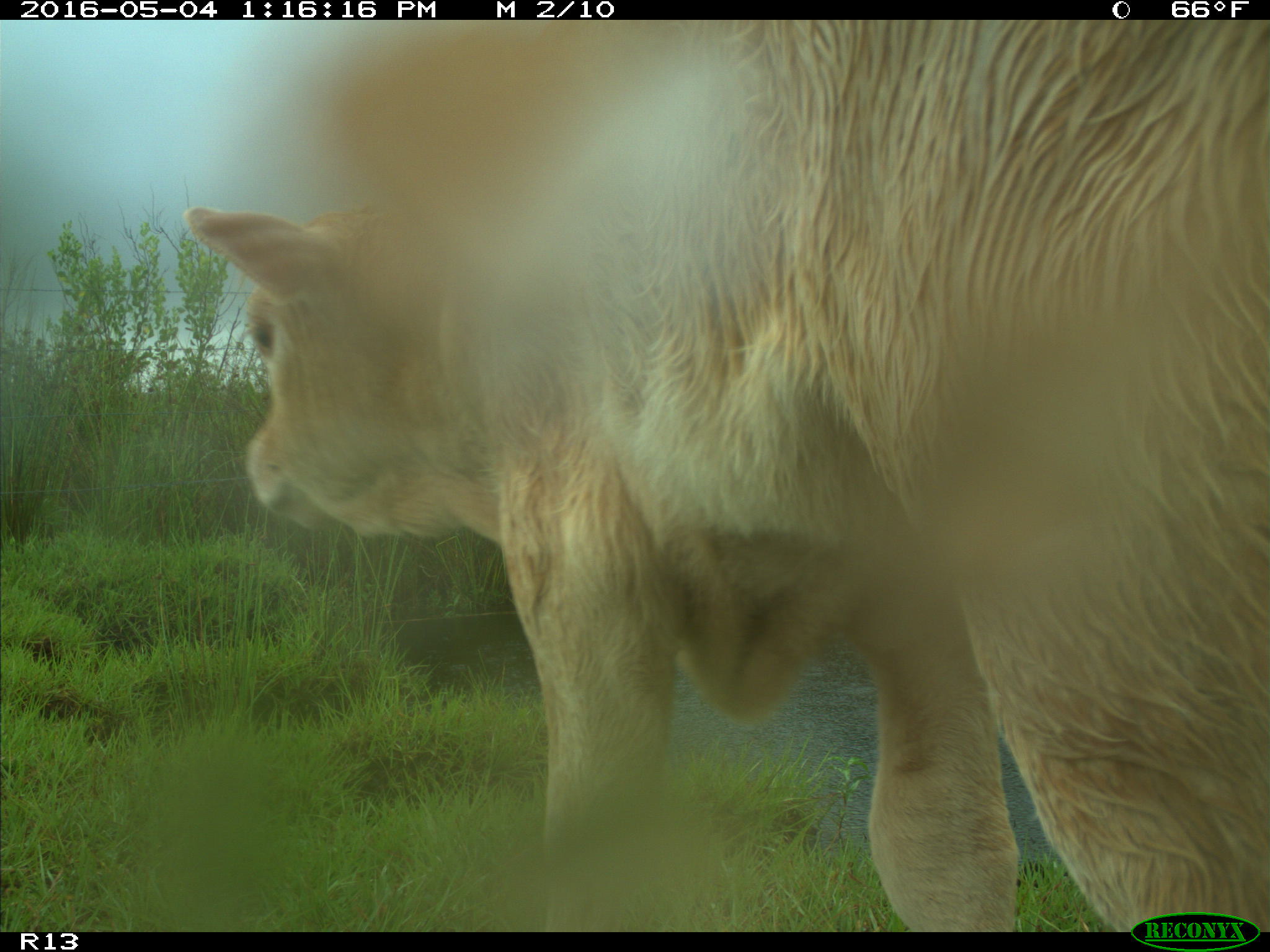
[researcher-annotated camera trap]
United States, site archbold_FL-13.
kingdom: Animalia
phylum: Chordata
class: Mammalia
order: Artiodactyla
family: Bovidae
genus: Bos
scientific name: Bos taurus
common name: domestic cow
Bos taurus (domestic cow).